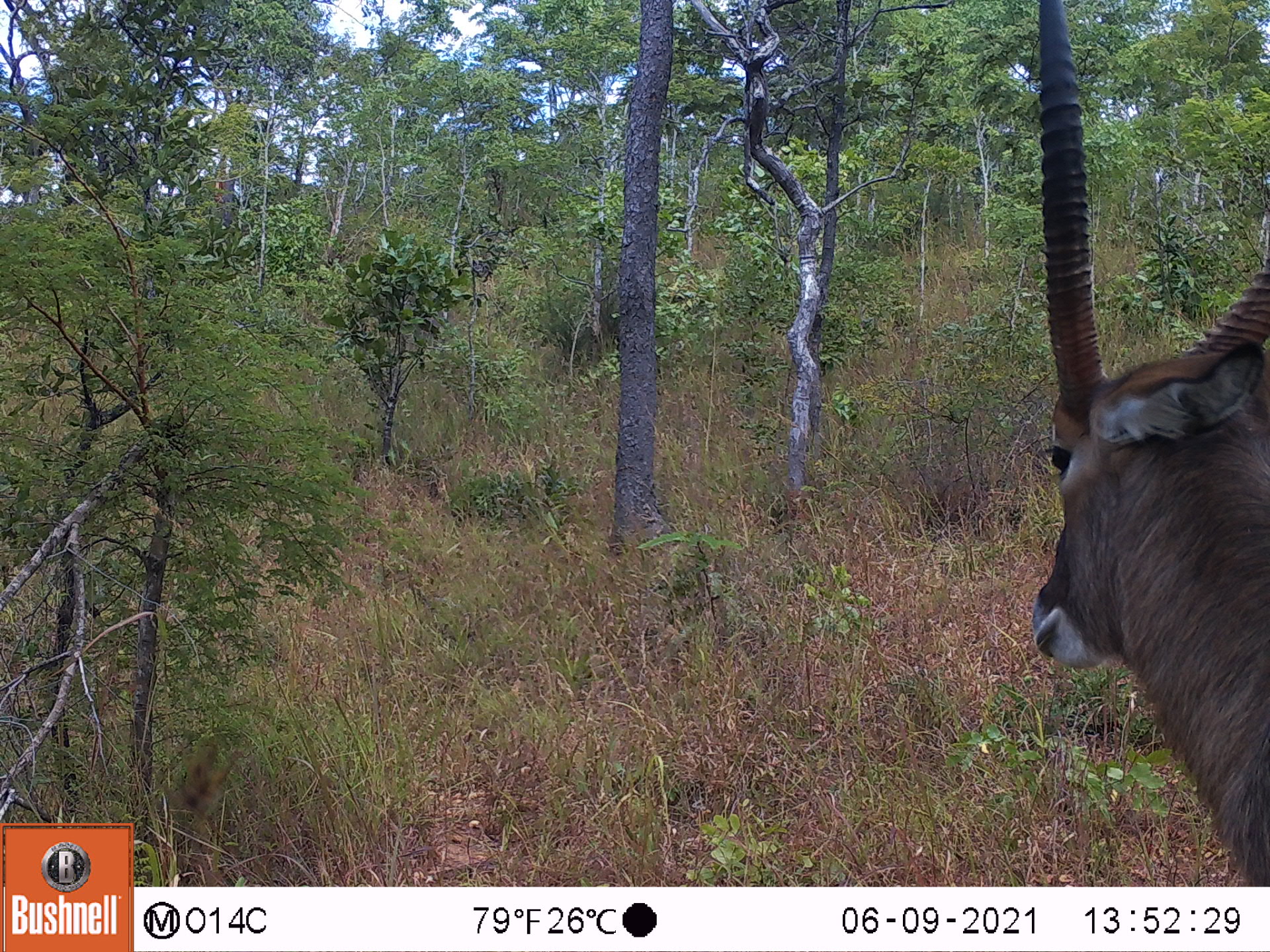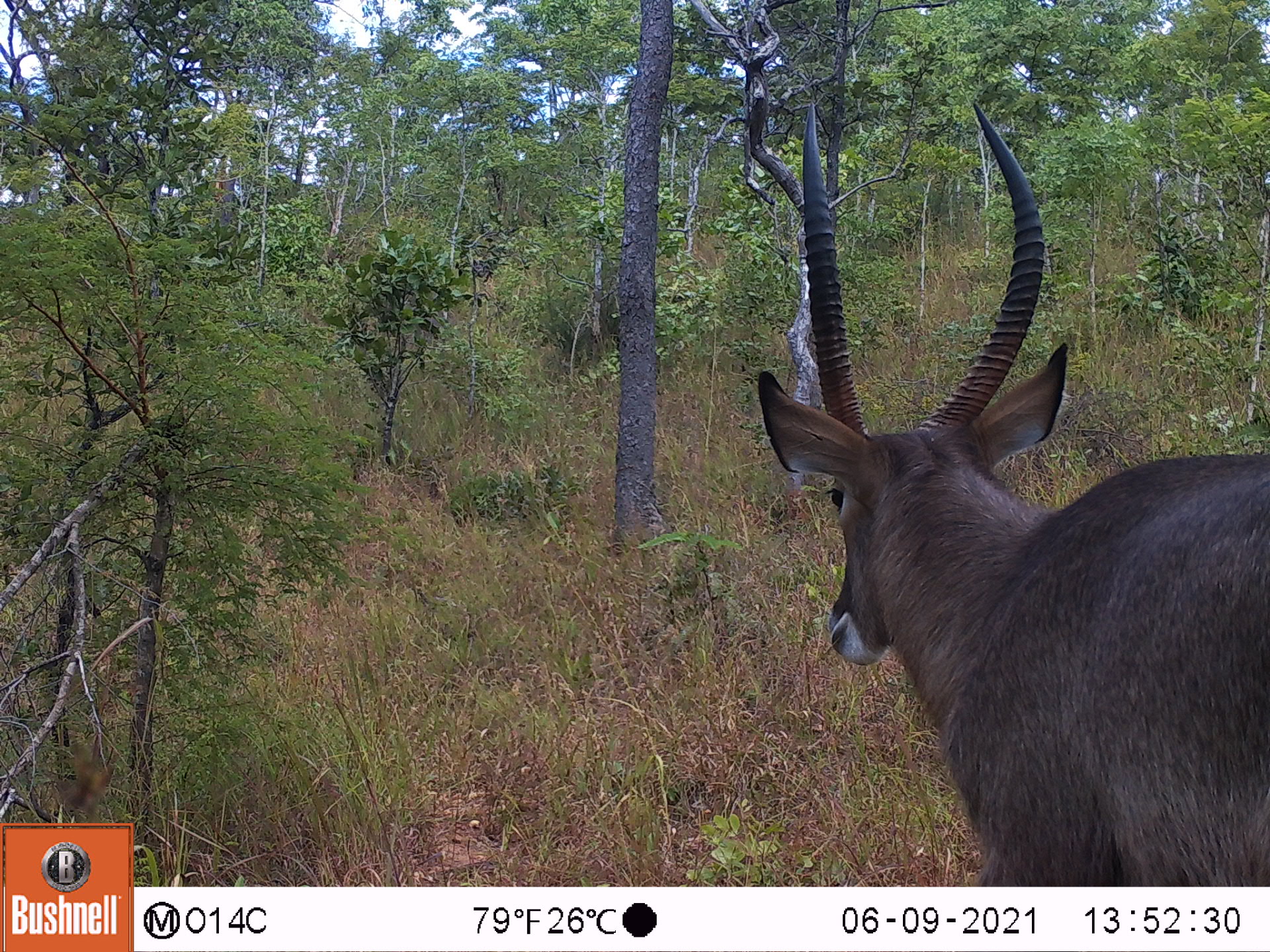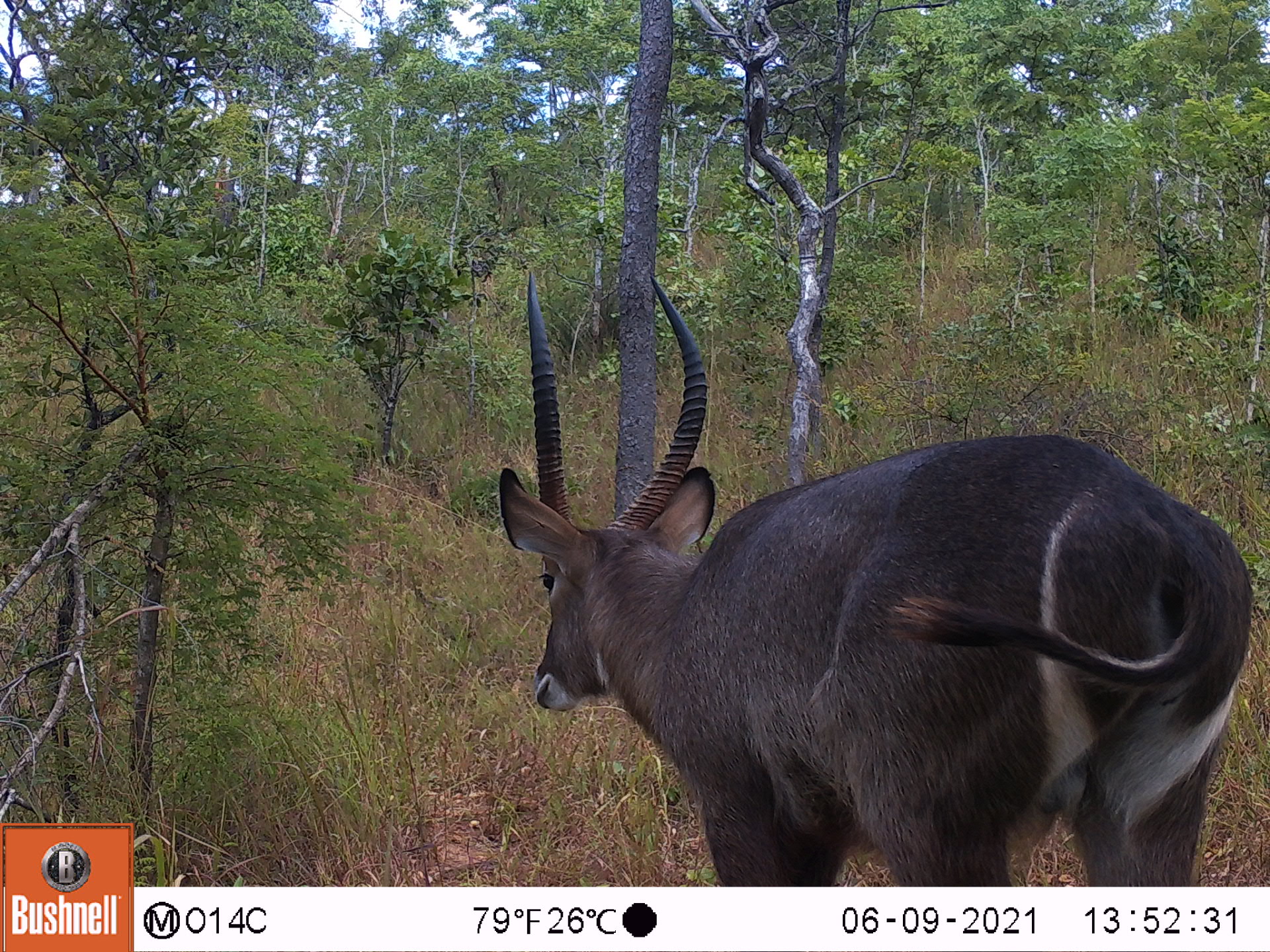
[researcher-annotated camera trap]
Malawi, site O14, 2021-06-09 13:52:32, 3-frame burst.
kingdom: Animalia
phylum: Chordata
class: Mammalia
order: Artiodactyla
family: Bovidae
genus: Kobus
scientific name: Kobus ellipsiprymnus ellipsiprymnus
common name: common waterbuck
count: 1